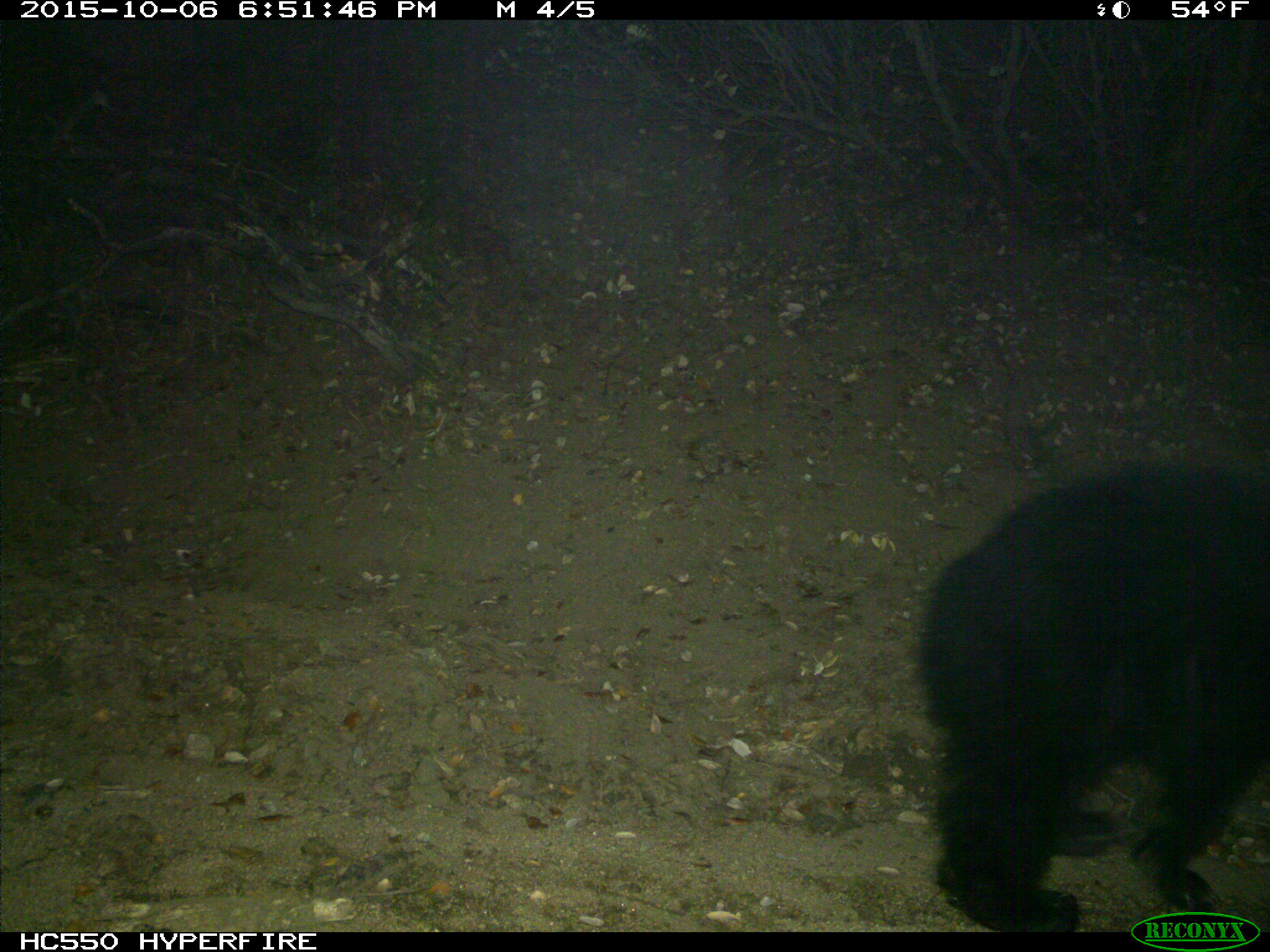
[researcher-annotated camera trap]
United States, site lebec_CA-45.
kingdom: Animalia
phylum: Chordata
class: Mammalia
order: Carnivora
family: Ursidae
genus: Ursus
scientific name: Ursus americanus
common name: american black bear